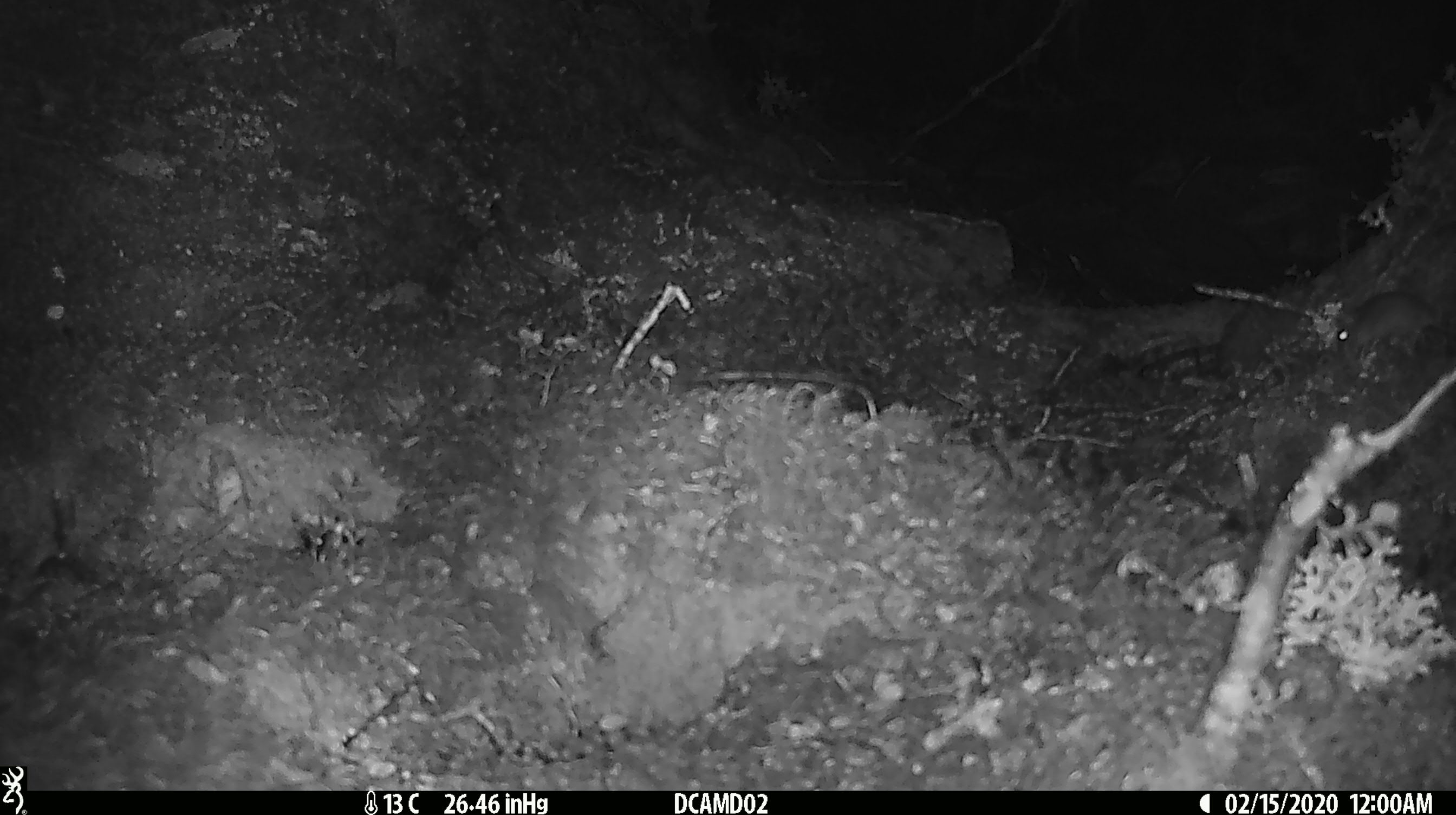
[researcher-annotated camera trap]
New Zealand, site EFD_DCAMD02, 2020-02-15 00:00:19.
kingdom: Animalia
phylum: Chordata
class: Mammalia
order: Rodentia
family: Muridae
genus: Mus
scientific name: Mus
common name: mouse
Mouse (Mus).